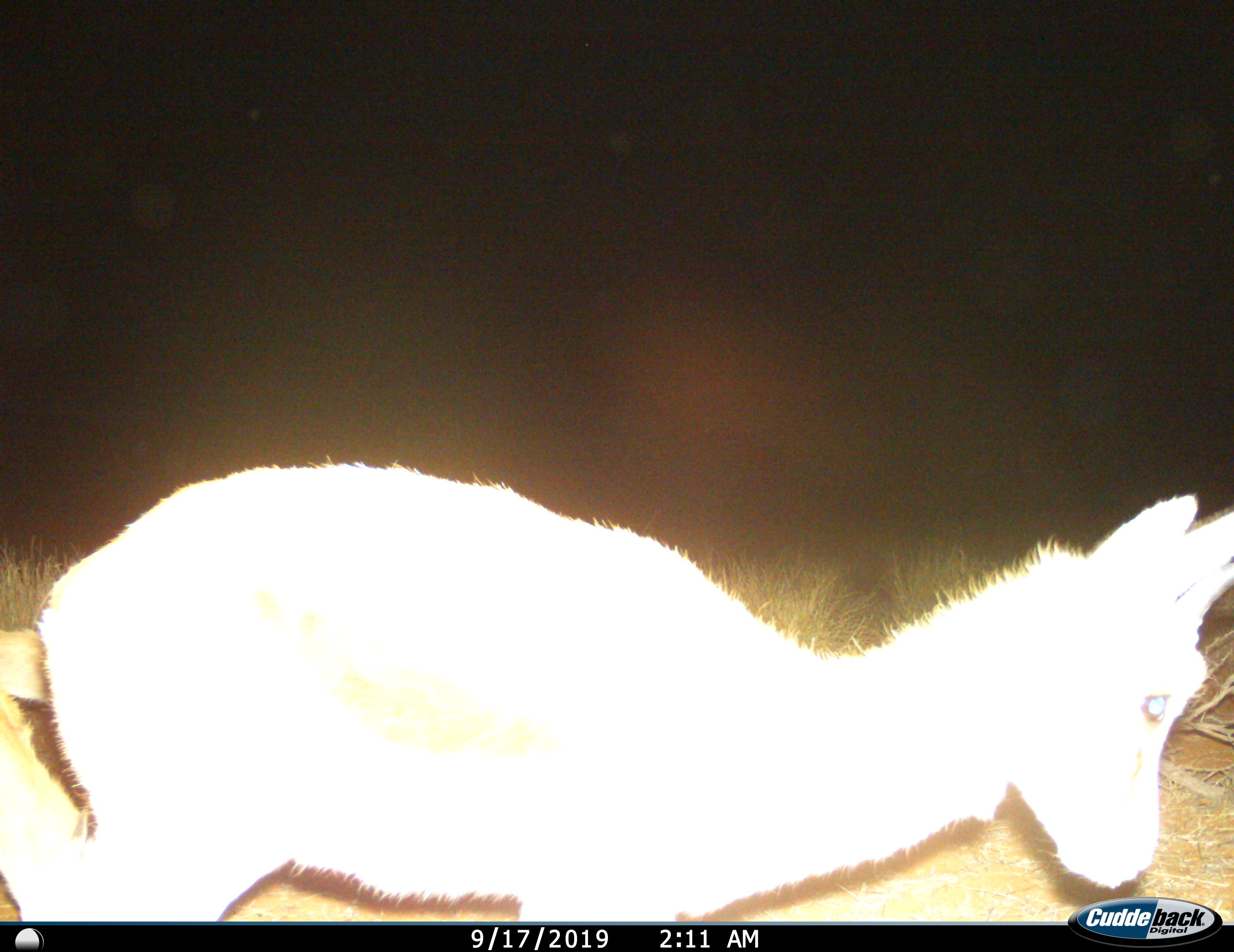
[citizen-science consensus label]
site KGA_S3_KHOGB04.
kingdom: Animalia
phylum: Chordata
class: Mammalia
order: Artiodactyla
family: Bovidae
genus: Raphicerus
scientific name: Raphicerus campestris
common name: steenbok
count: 1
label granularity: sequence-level